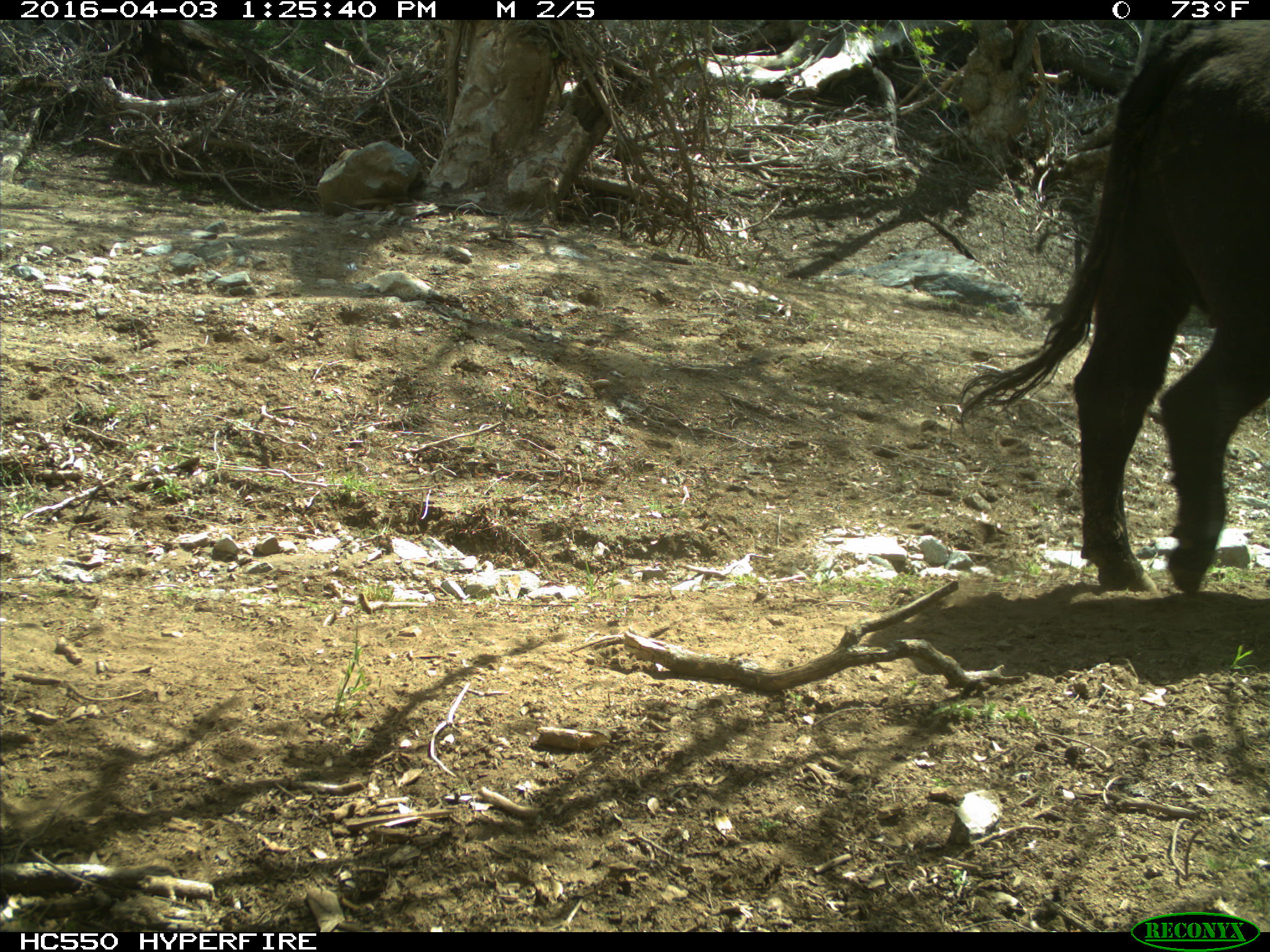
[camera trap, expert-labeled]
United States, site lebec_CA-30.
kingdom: Animalia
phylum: Chordata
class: Mammalia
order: Artiodactyla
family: Bovidae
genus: Bos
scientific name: Bos taurus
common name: domestic cow